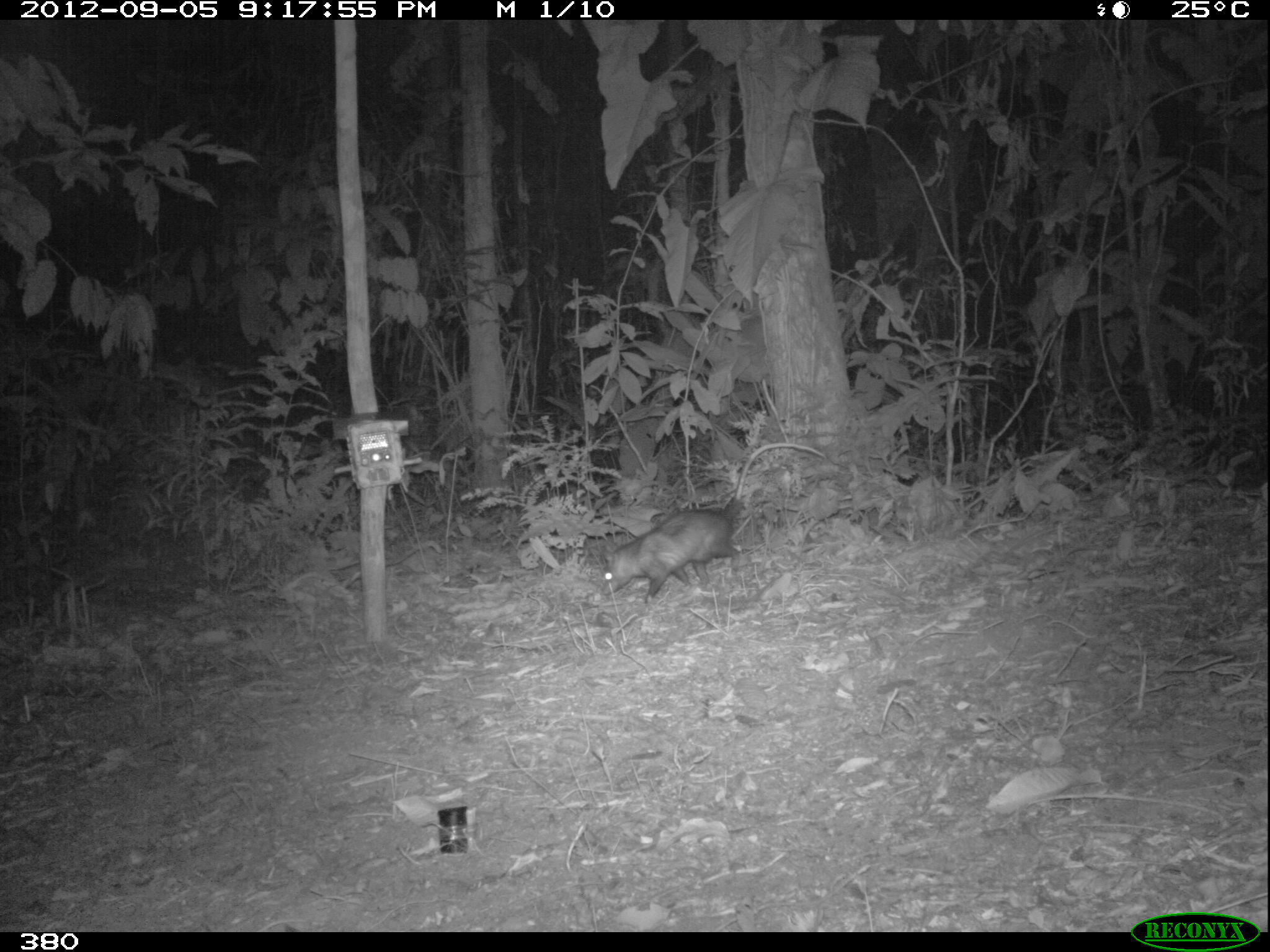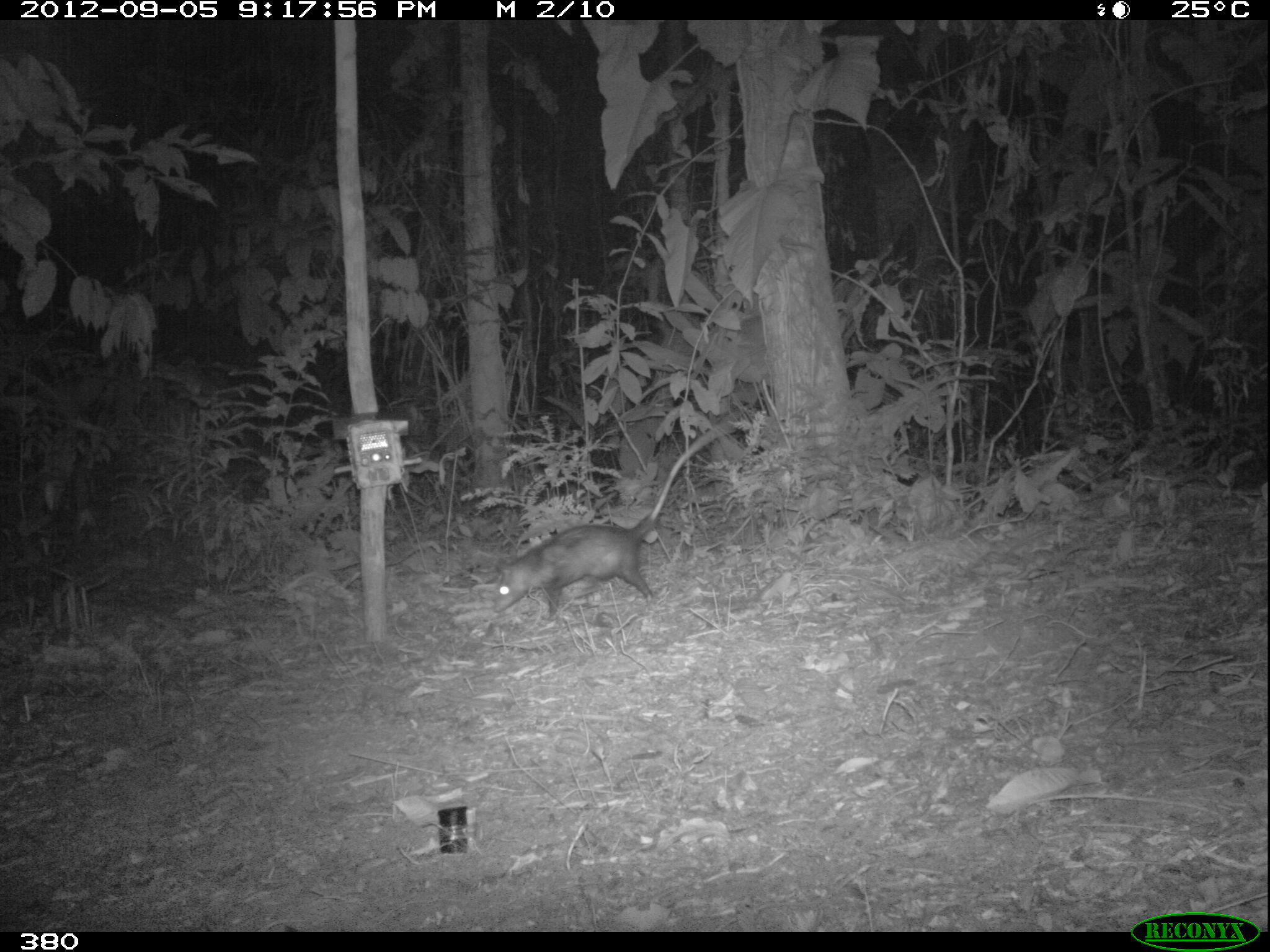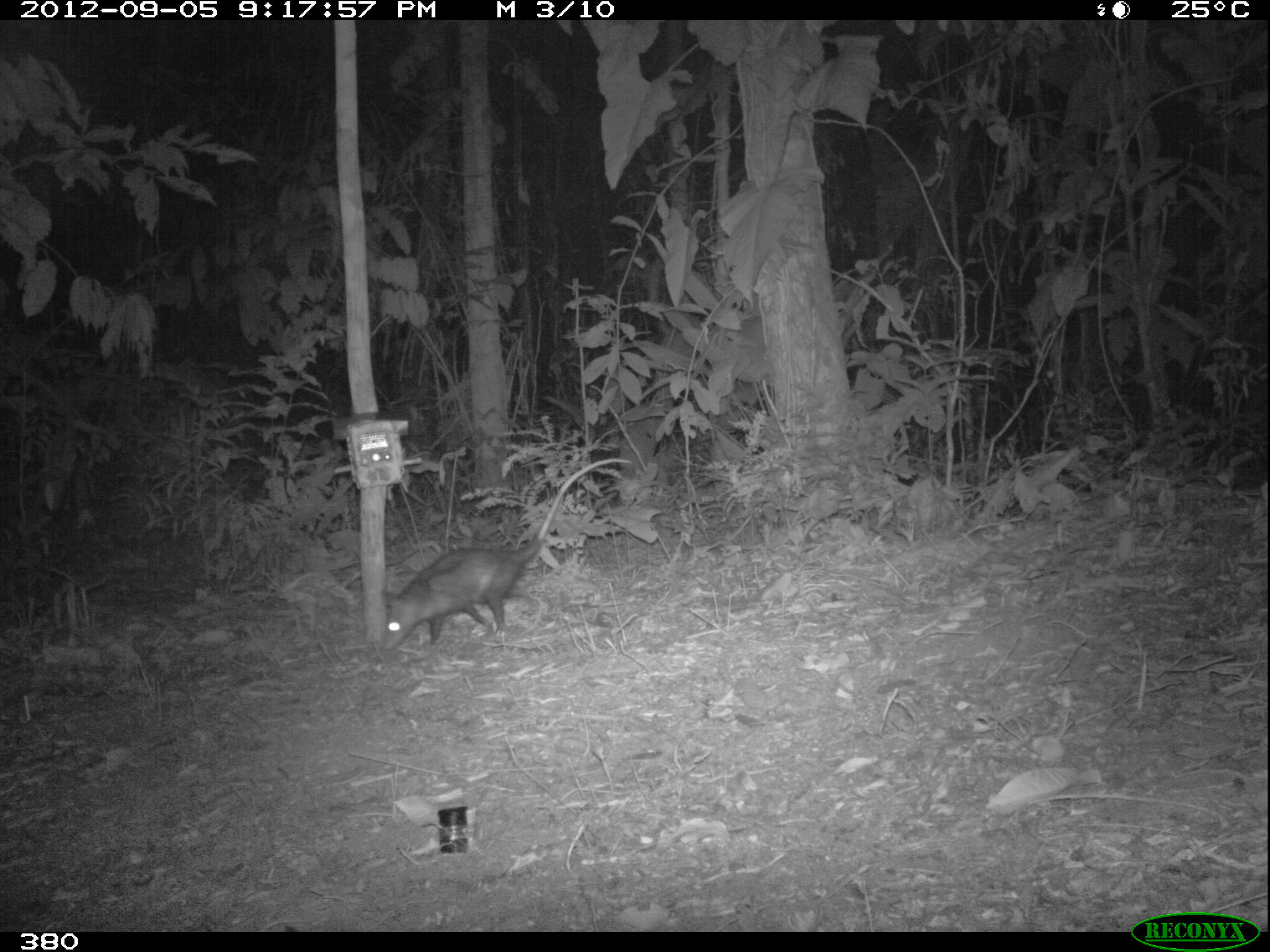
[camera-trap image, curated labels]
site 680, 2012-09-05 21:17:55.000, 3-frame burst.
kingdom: Animalia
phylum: Chordata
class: Mammalia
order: Didelphimorphia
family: Didelphidae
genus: Didelphis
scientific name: Didelphis marsupialis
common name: southern opossum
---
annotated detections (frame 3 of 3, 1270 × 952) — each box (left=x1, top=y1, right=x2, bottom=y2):
didelphis marsupialis: (left=380, top=457, right=633, bottom=652)